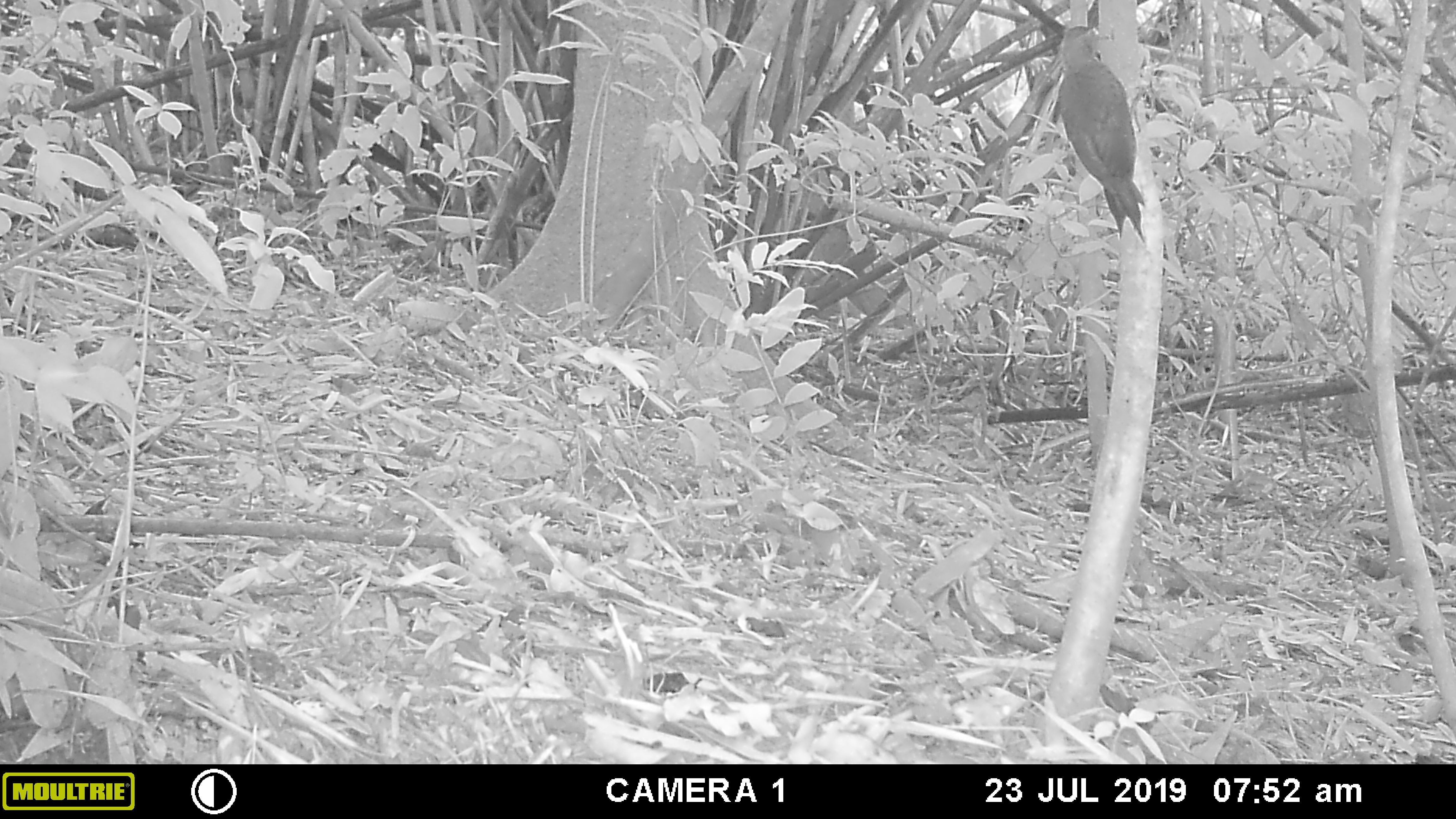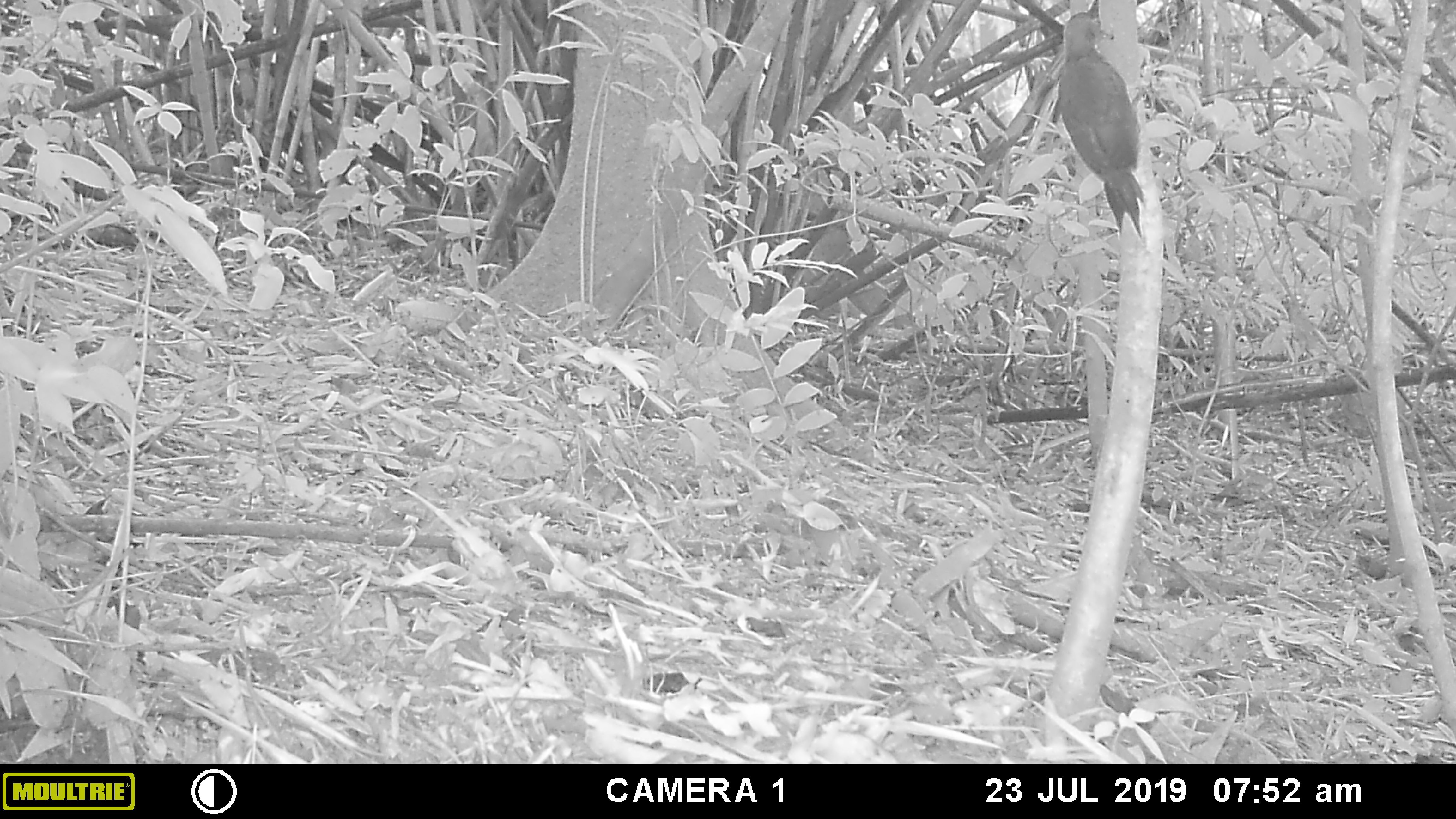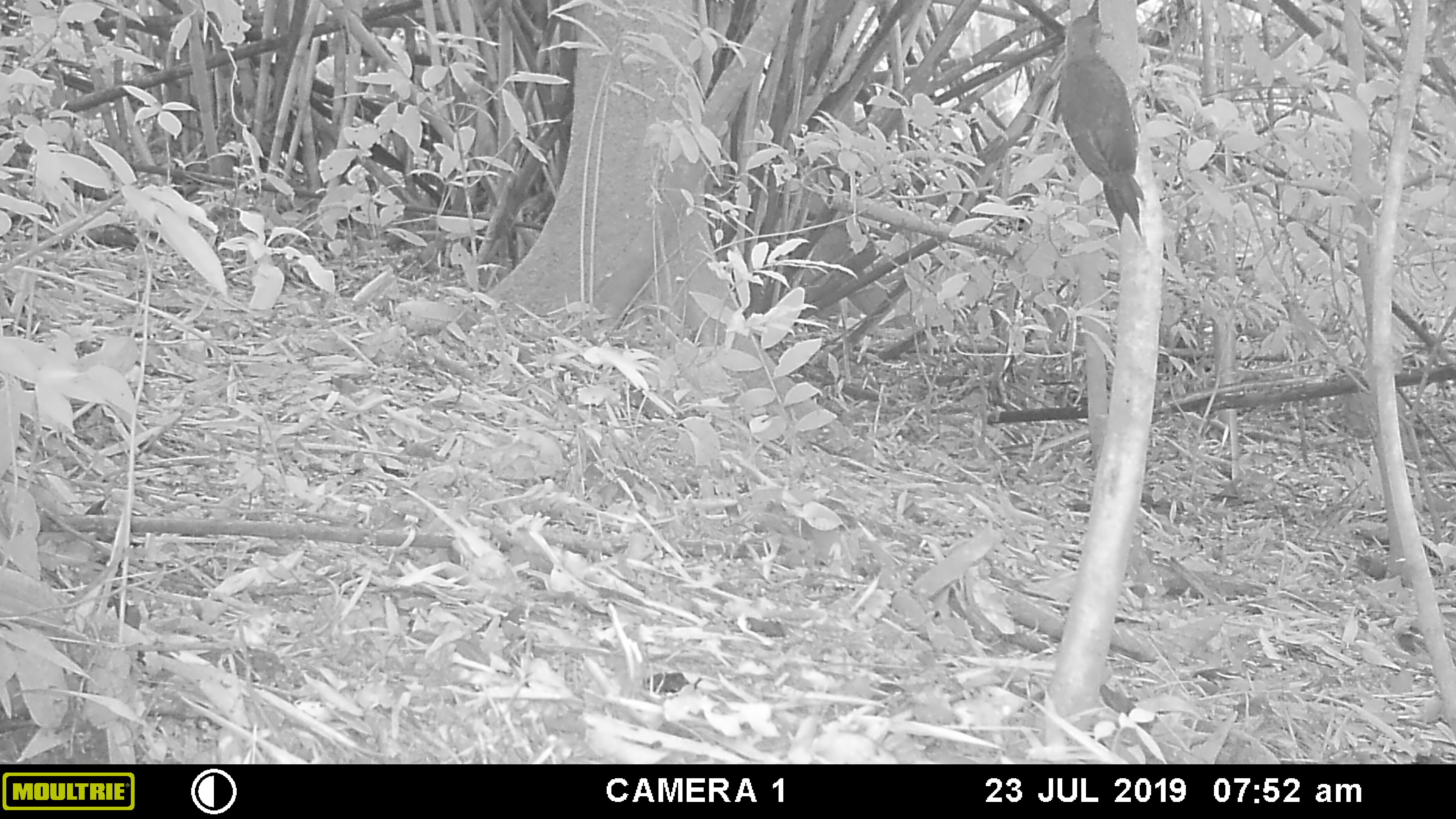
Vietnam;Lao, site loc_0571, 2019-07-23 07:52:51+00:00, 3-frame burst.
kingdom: Animalia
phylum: Chordata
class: Aves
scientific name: Aves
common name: bird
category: unidentified bird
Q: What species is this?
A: Unidentified bird (bird) (Aves).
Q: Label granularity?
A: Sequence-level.